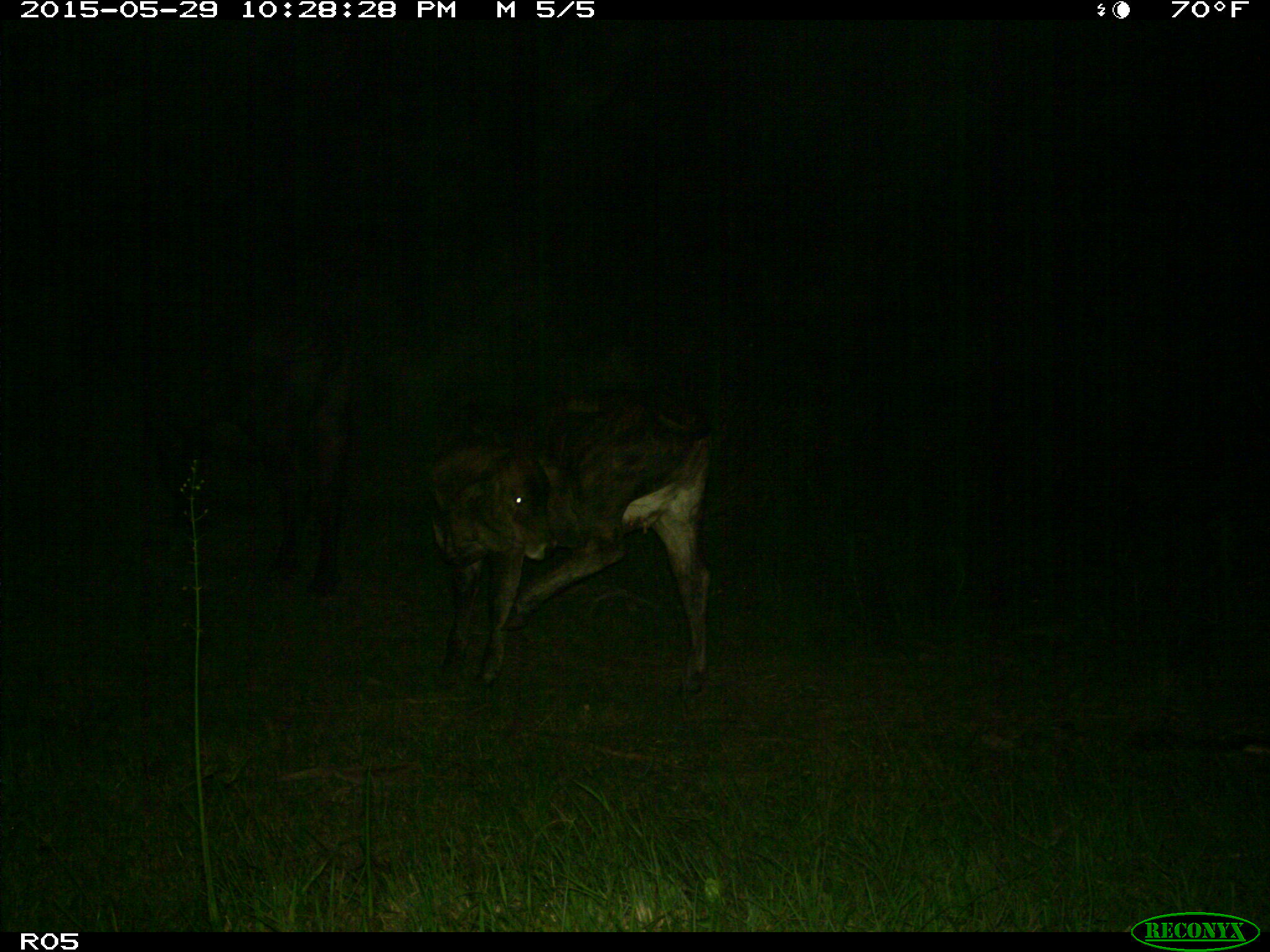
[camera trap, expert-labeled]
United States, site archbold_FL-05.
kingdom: Animalia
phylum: Chordata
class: Mammalia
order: Artiodactyla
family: Bovidae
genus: Bos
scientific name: Bos taurus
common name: domestic cow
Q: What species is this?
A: Bos taurus (domestic cow).